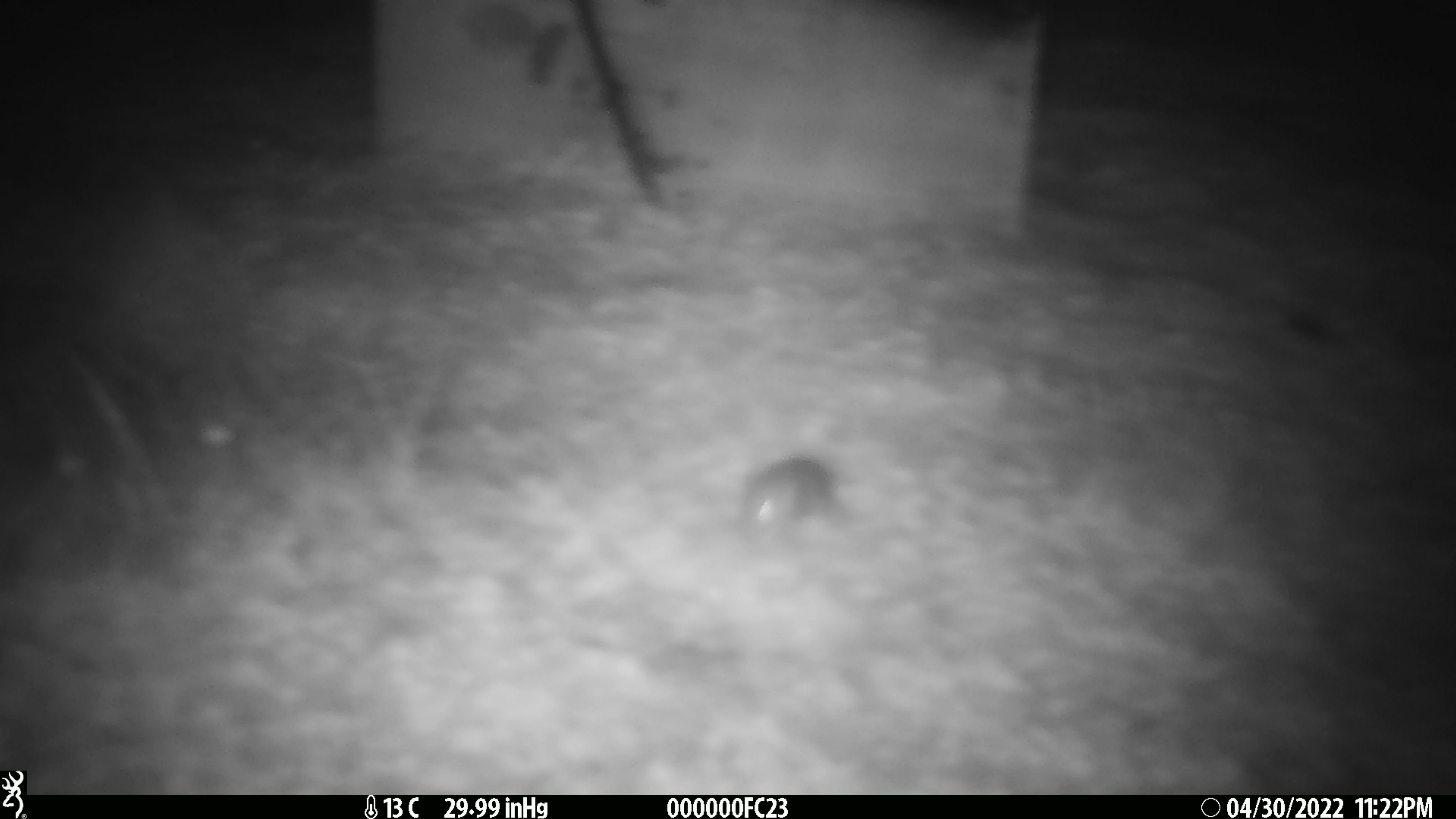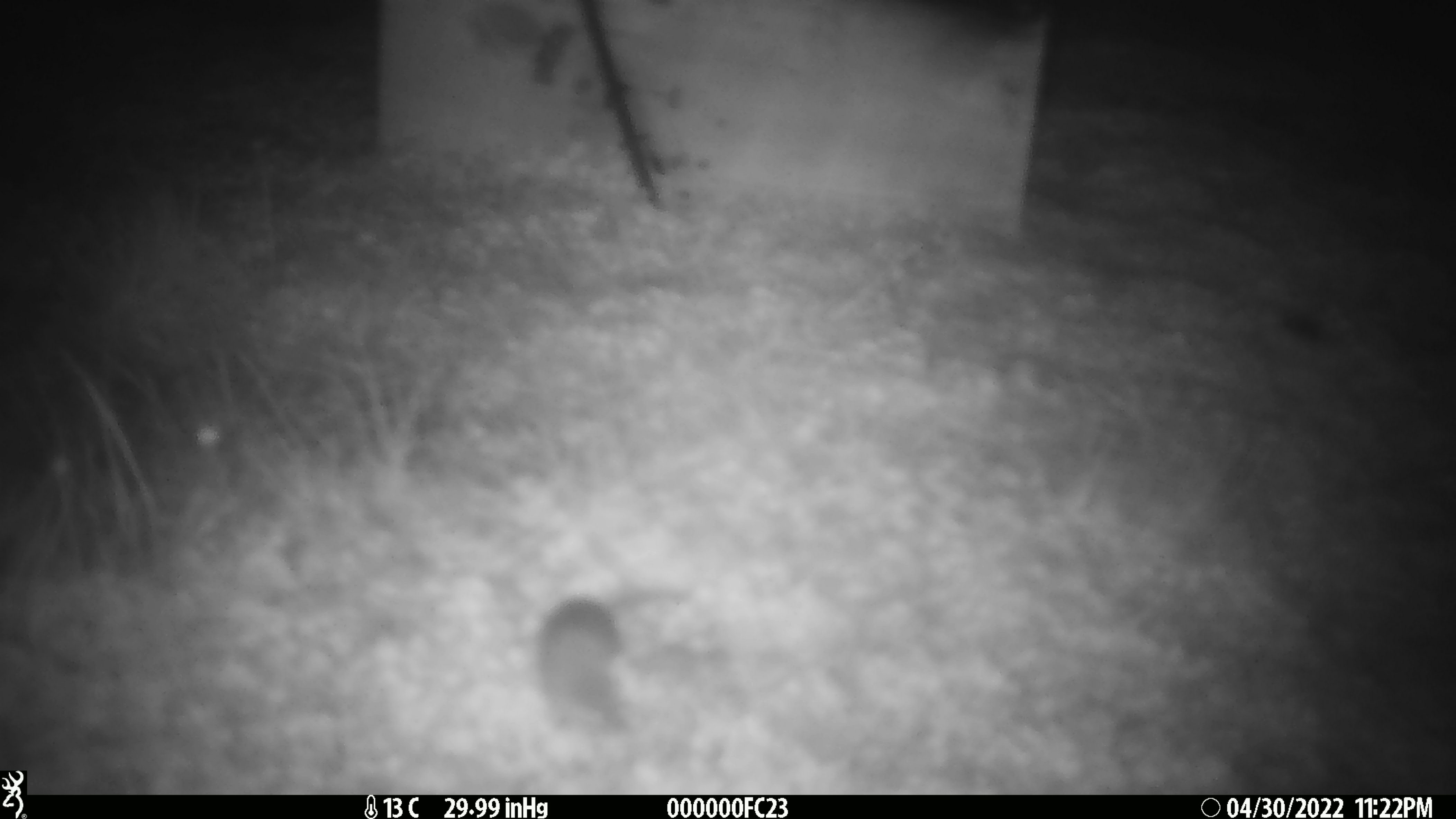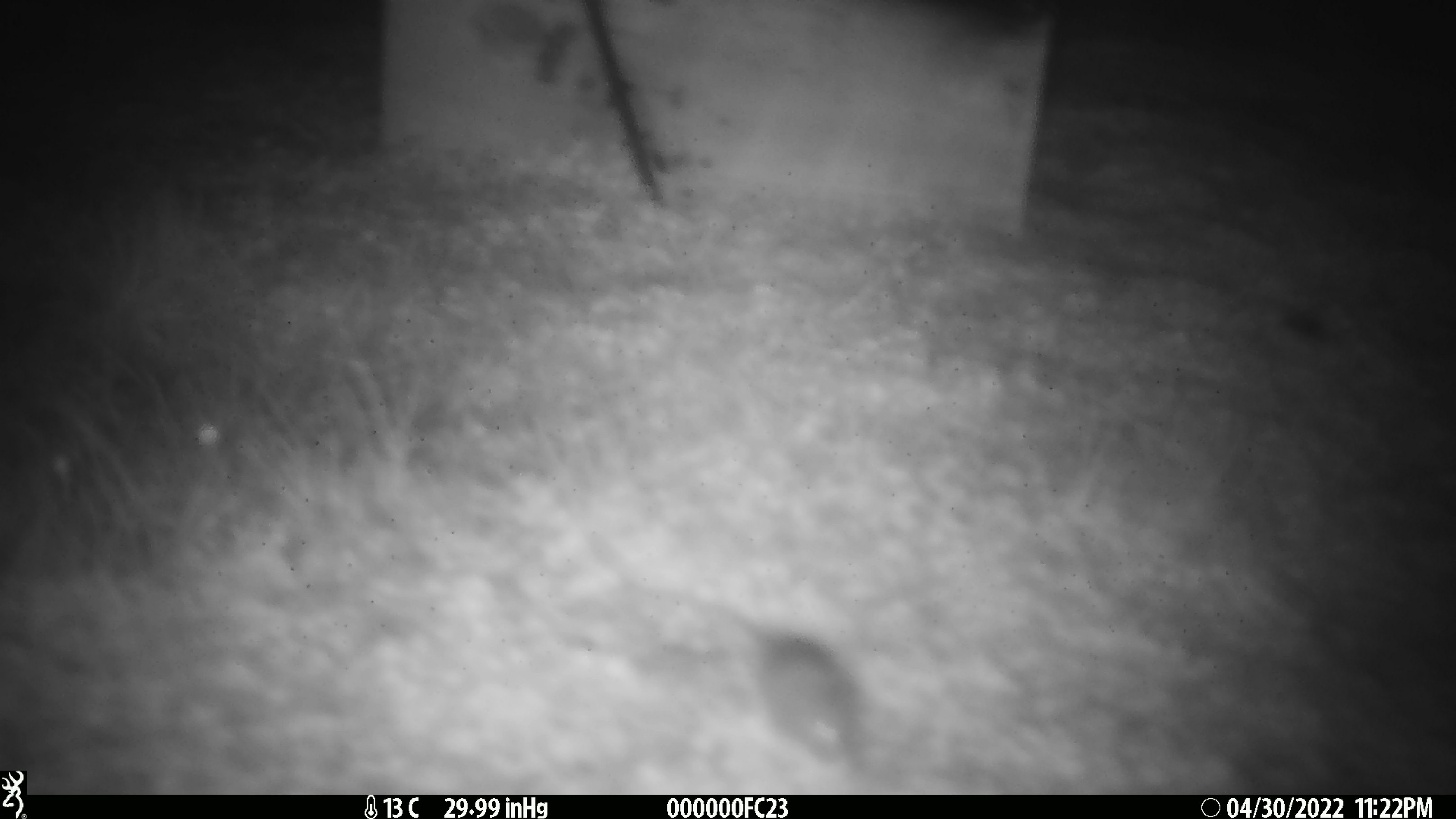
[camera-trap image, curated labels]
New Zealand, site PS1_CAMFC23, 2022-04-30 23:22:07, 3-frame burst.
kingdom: Animalia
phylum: Chordata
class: Mammalia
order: Rodentia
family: Muridae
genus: Mus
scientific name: Mus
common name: mouse